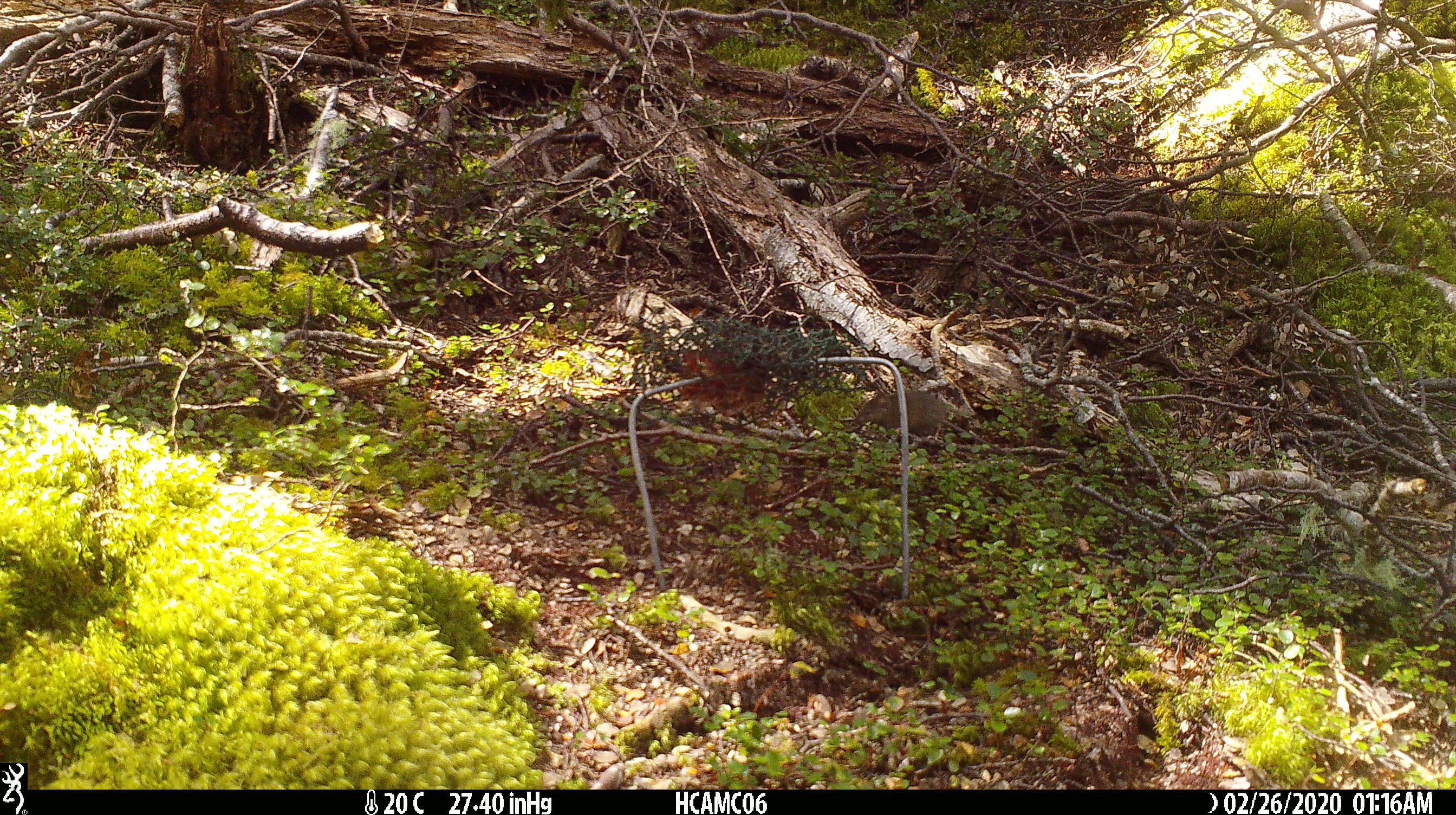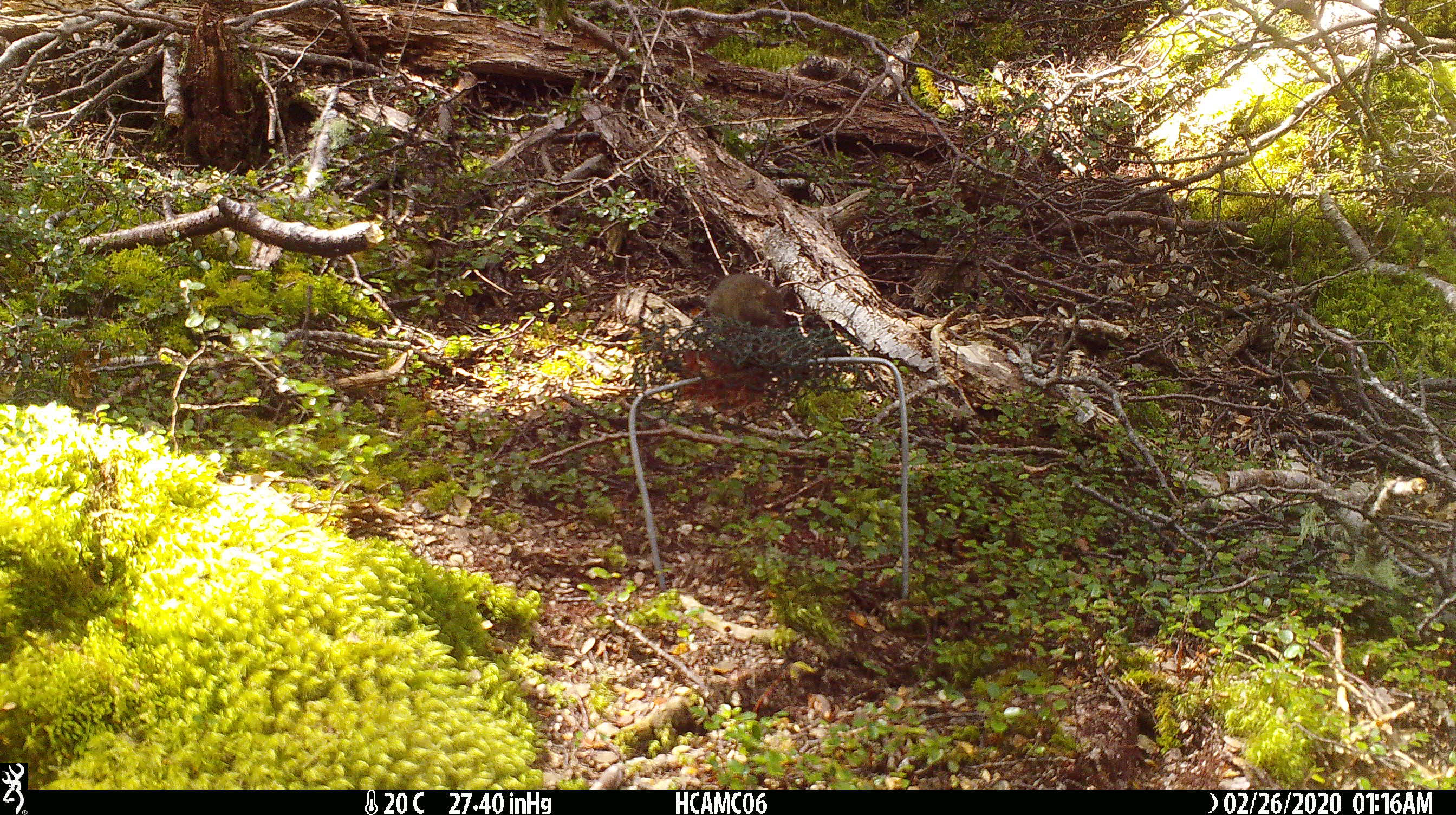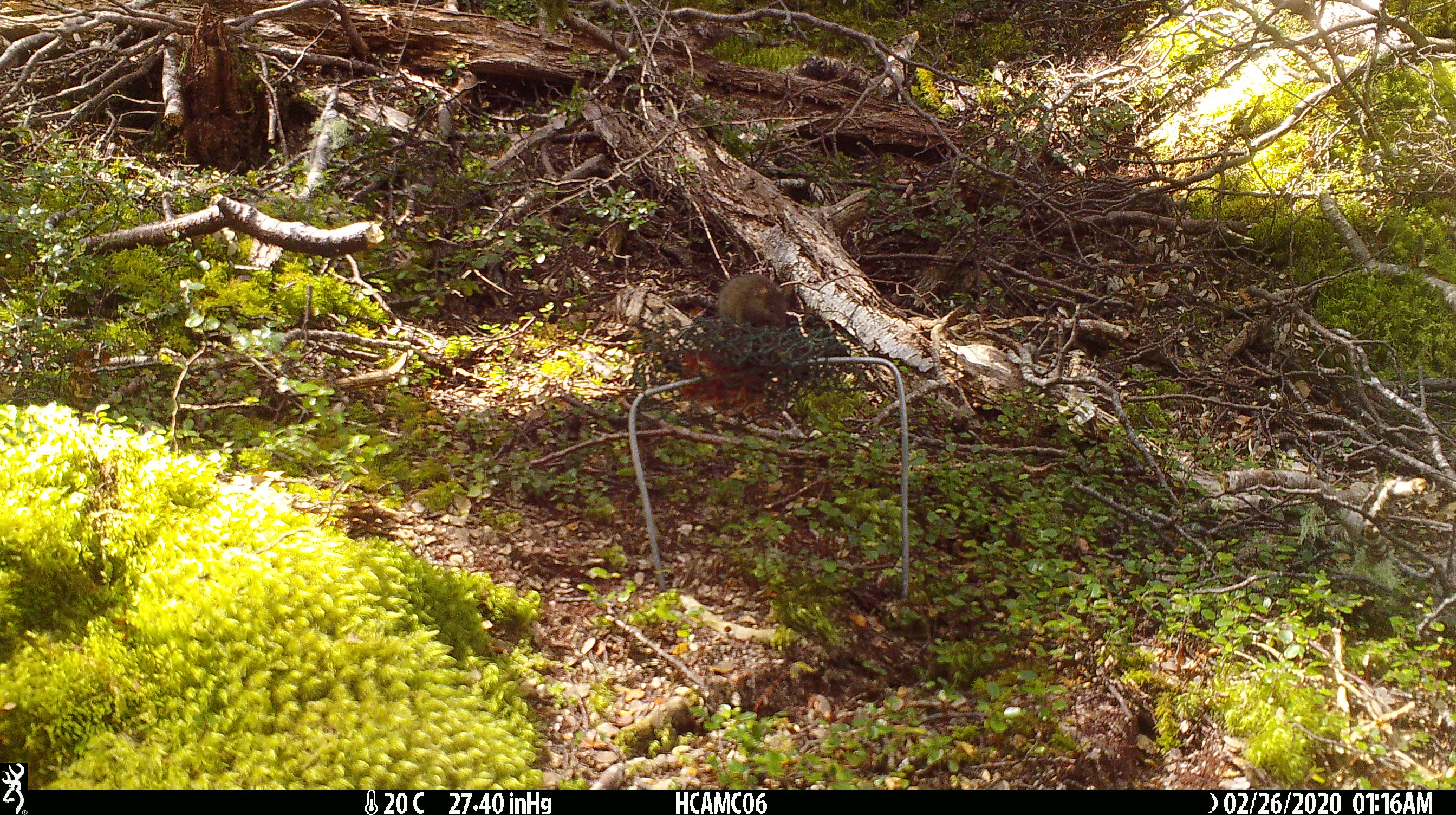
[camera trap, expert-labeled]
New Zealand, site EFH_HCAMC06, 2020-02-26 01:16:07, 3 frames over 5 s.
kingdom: Animalia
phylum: Chordata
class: Mammalia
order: Rodentia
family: Muridae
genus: Mus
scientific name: Mus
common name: mouse